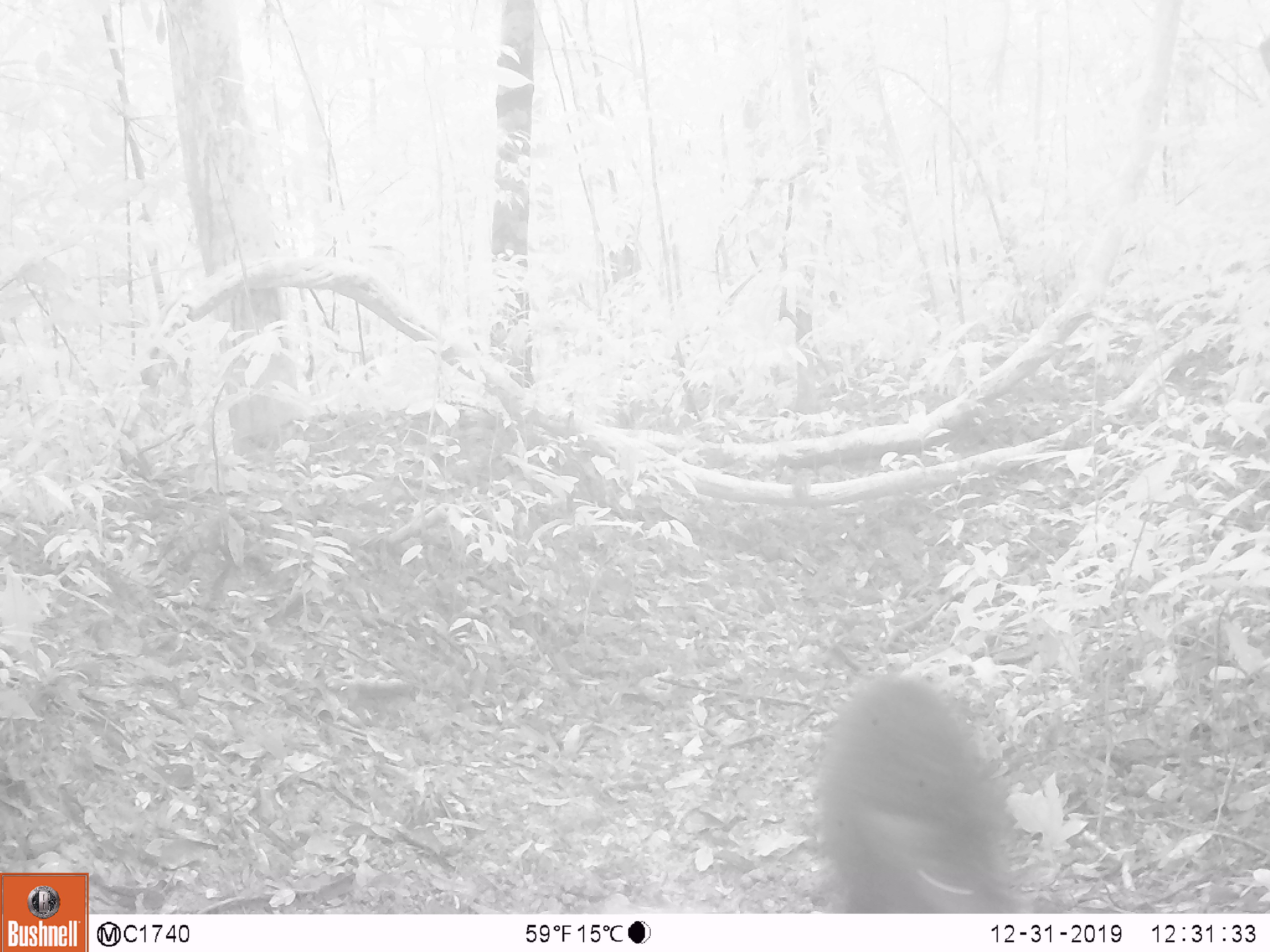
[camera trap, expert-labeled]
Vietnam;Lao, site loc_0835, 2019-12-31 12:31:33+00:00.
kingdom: Animalia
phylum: Chordata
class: Mammalia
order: Artiodactyla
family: Suidae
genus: Sus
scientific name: Sus scrofa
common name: eurasian wild pig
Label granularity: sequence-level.